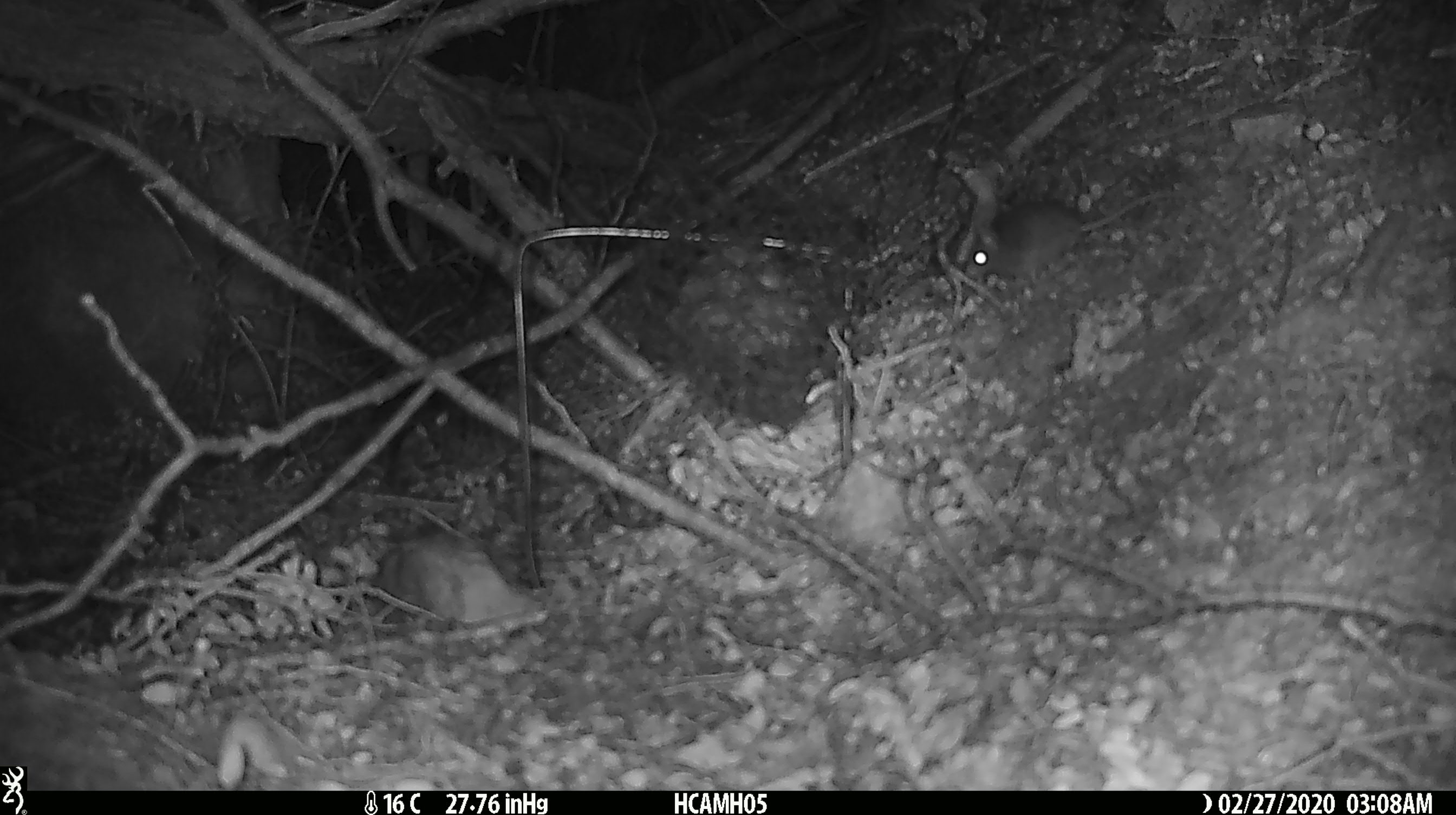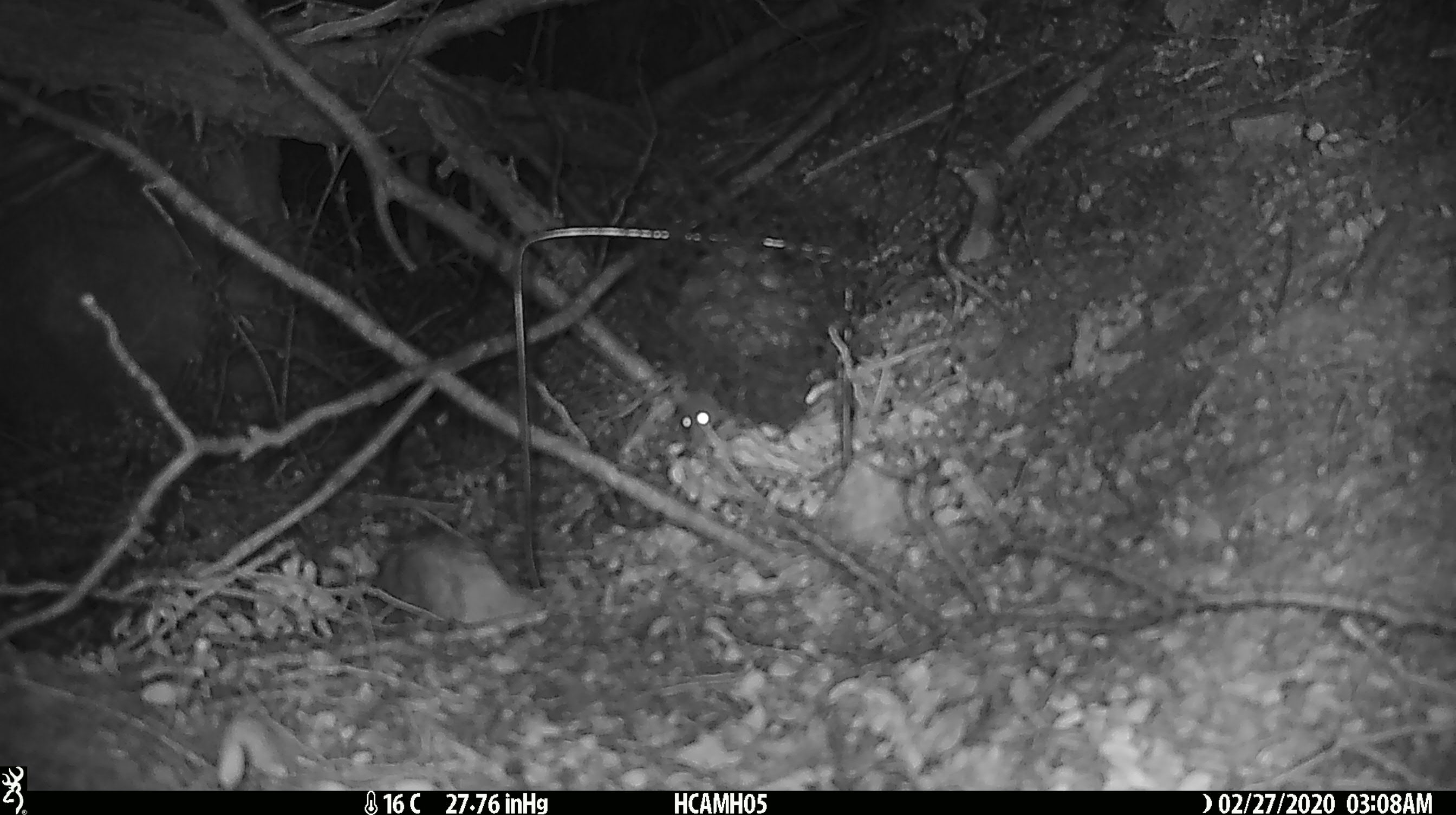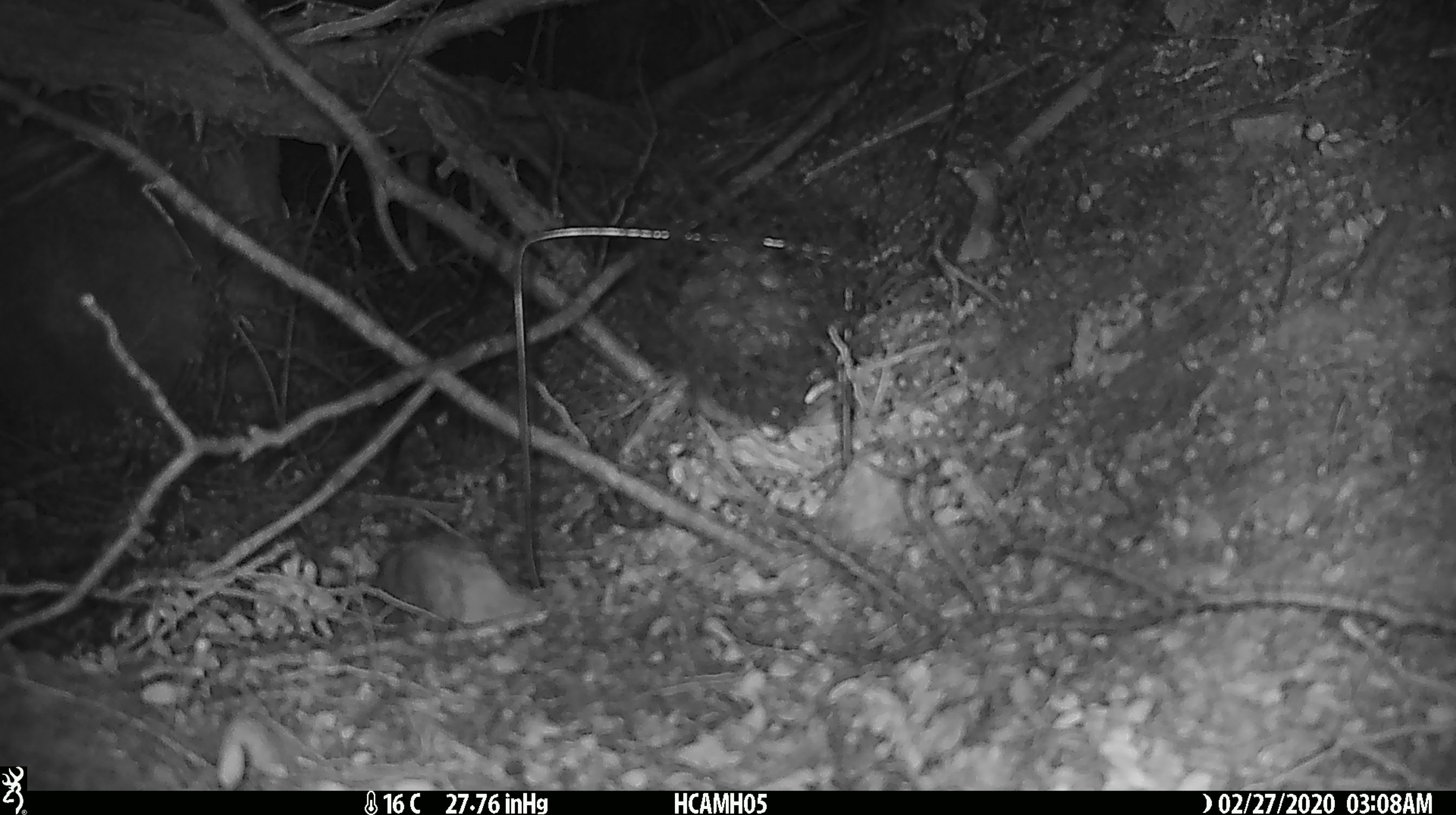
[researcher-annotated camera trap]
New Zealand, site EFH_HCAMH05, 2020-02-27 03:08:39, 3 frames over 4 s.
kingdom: Animalia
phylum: Chordata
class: Mammalia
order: Rodentia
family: Muridae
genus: Mus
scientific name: Mus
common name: mouse